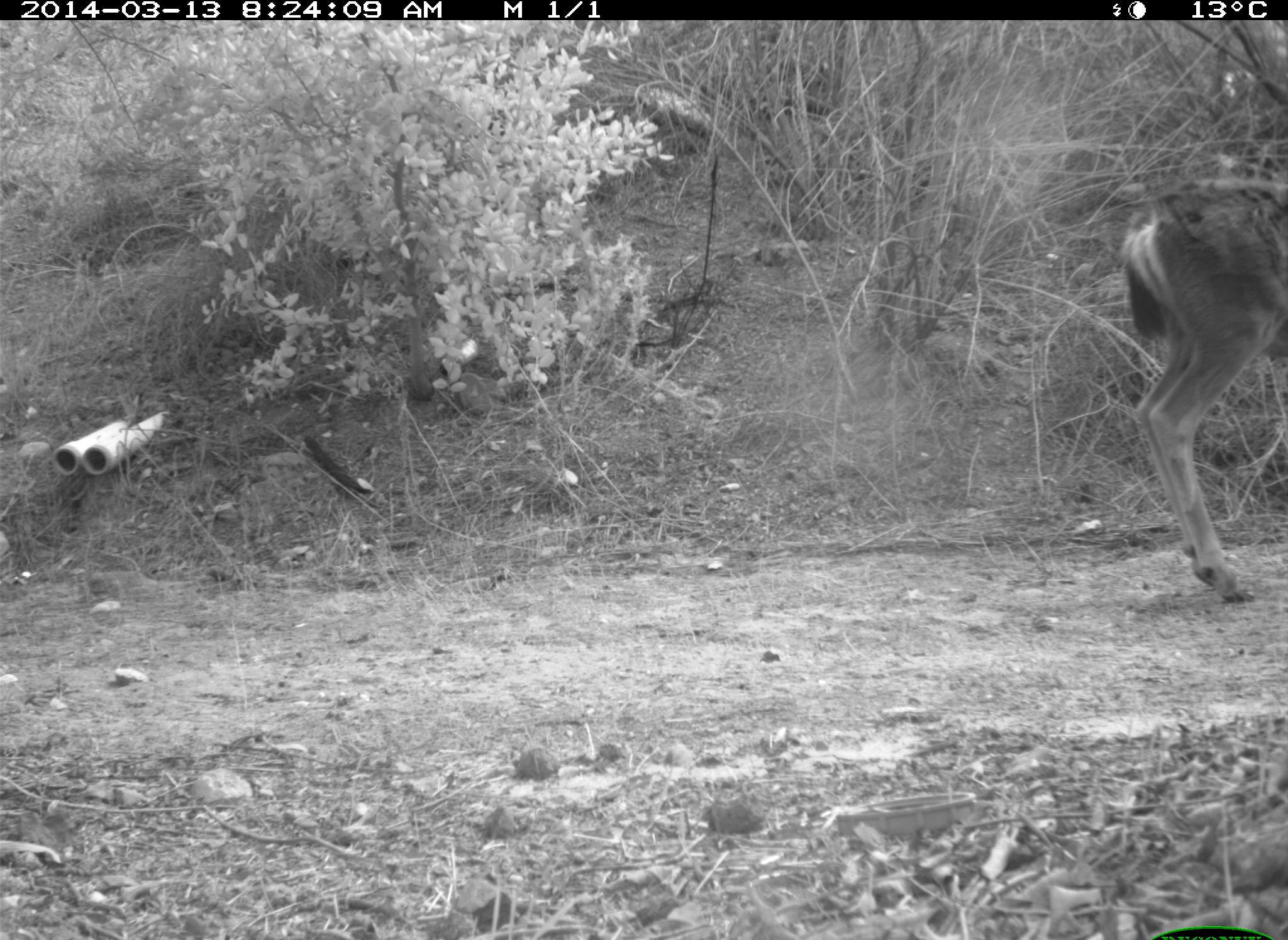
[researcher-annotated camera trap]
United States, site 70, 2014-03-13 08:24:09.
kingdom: Animalia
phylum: Chordata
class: Mammalia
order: Artiodactyla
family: Cervidae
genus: Odocoileus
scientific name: Odocoileus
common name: deer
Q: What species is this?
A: Deer (Odocoileus).